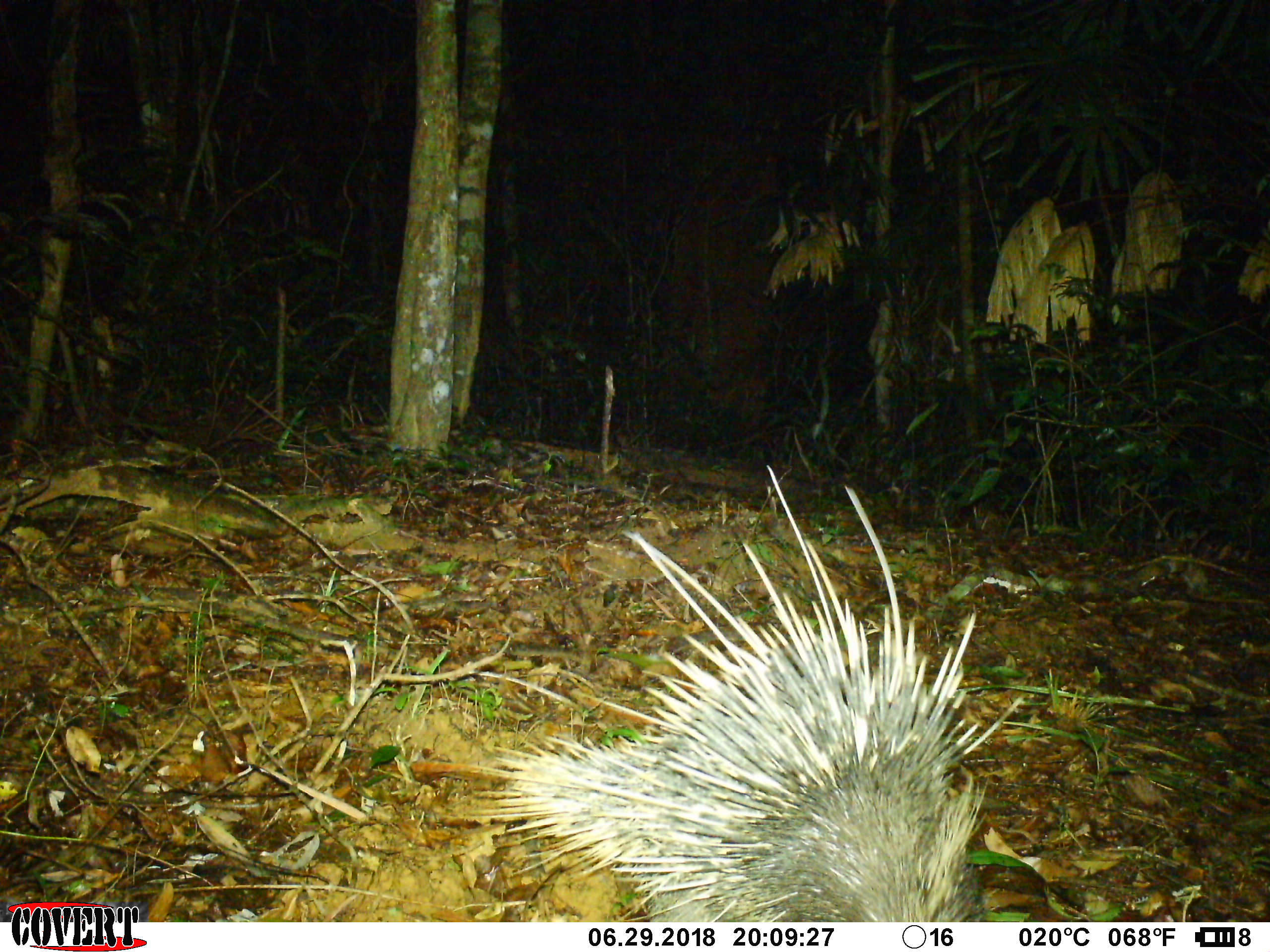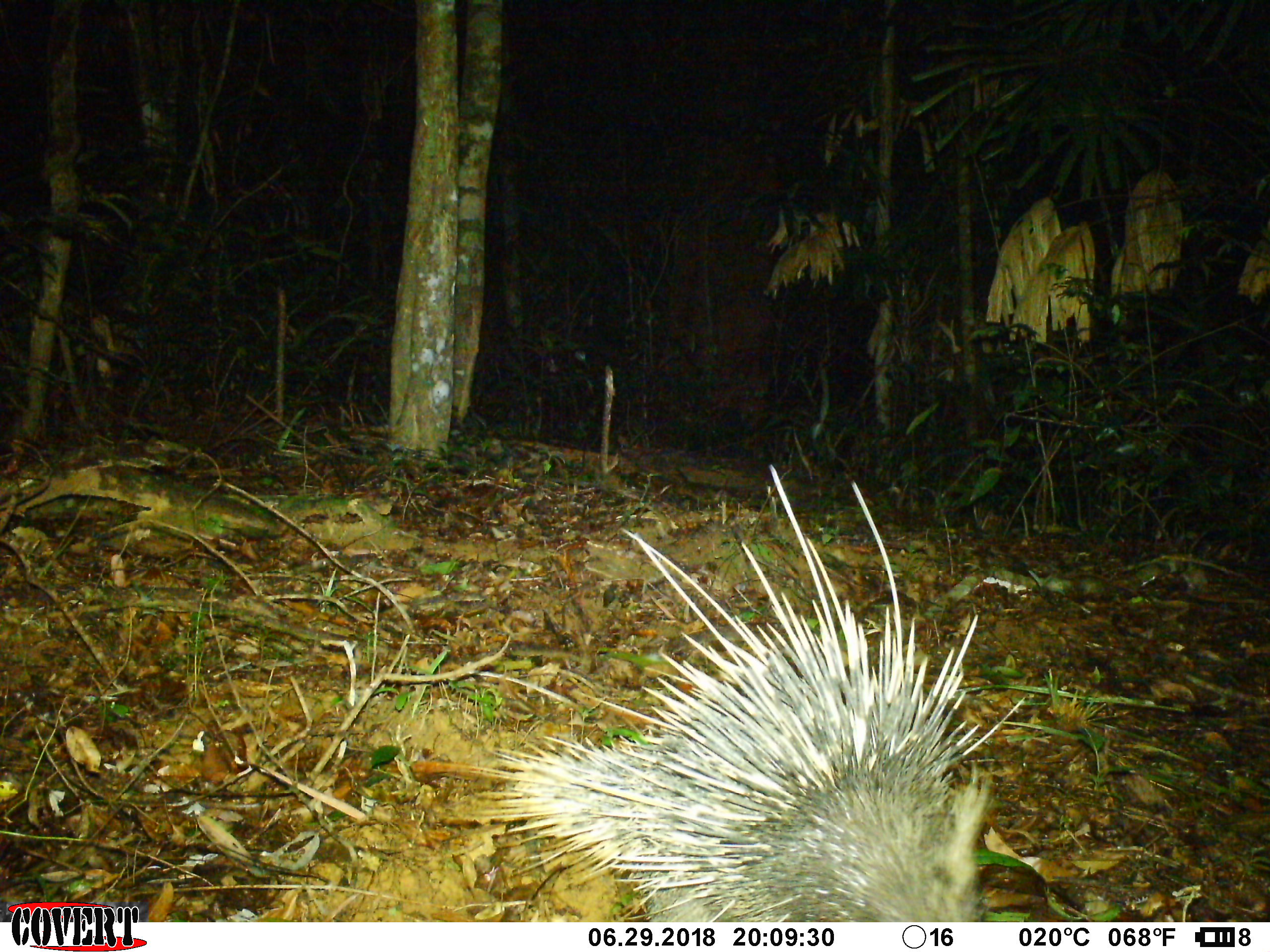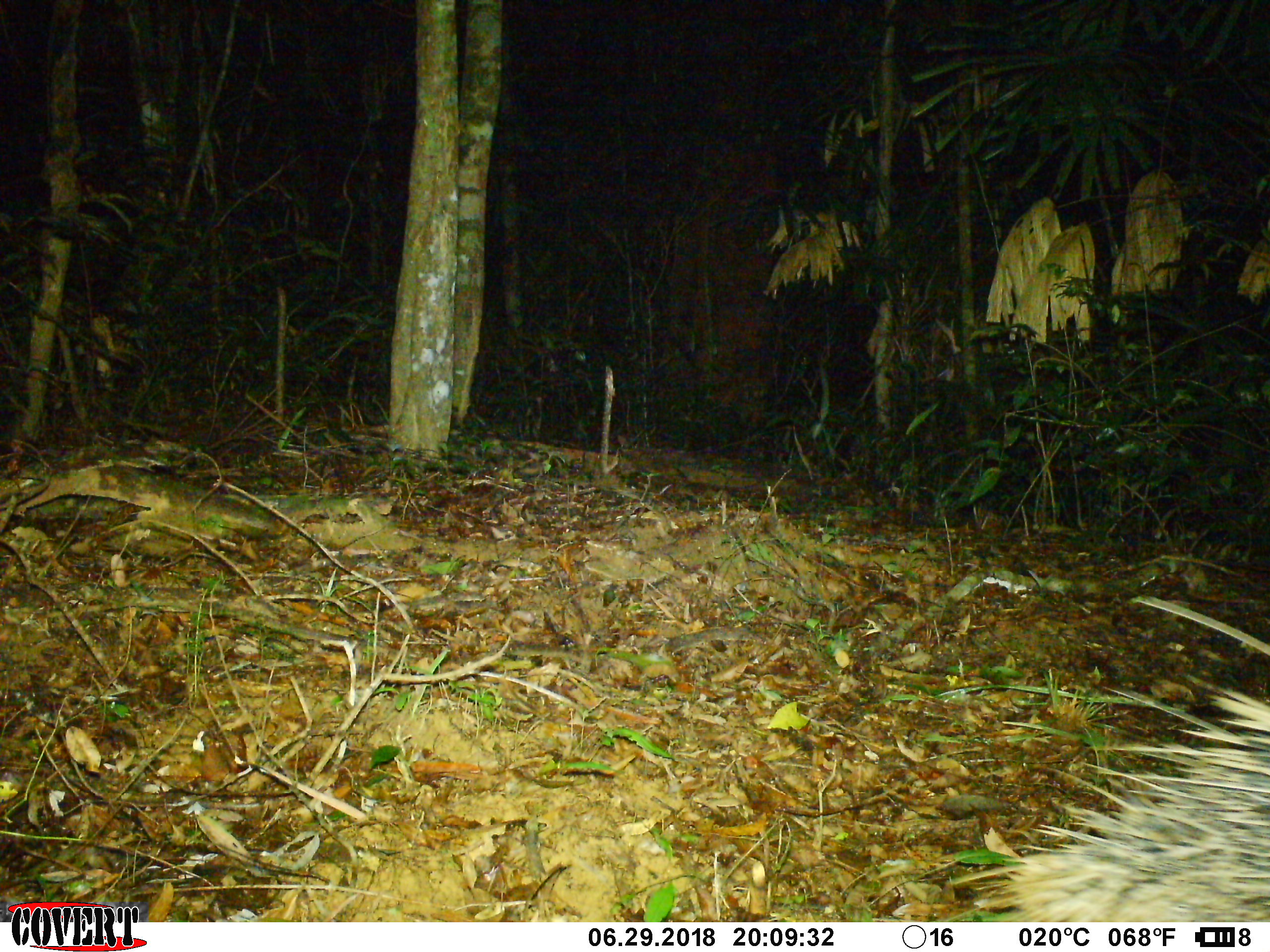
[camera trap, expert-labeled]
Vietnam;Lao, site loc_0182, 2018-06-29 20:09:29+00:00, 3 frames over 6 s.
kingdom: Animalia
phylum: Chordata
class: Mammalia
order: Rodentia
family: Hystricidae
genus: Hystrix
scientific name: Hystrix brachyura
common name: malayan porcupine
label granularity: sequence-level